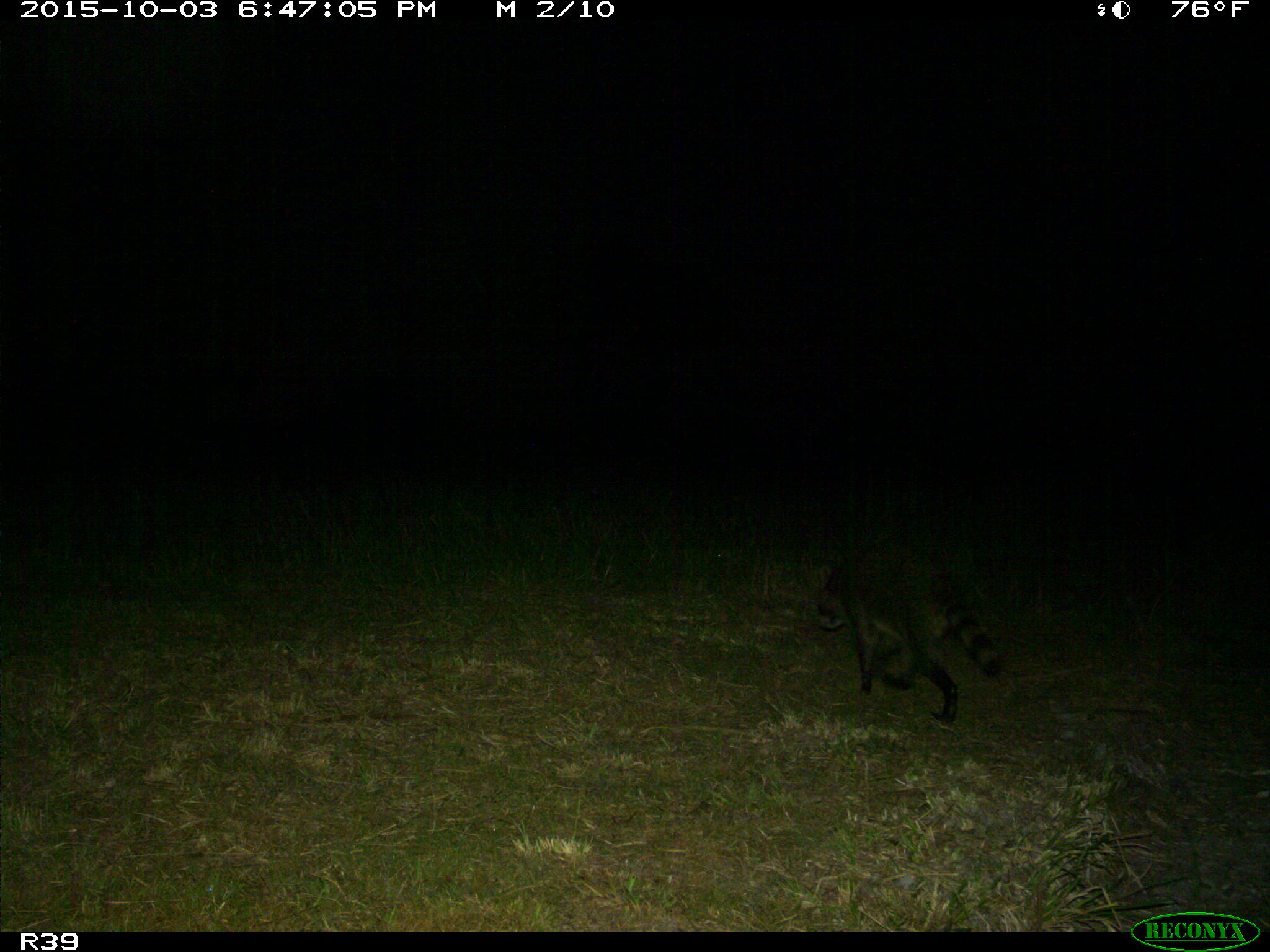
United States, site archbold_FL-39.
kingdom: Animalia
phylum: Chordata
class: Mammalia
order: Carnivora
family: Procyonidae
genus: Procyon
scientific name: Procyon lotor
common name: common raccoon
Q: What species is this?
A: Procyon lotor (common raccoon).